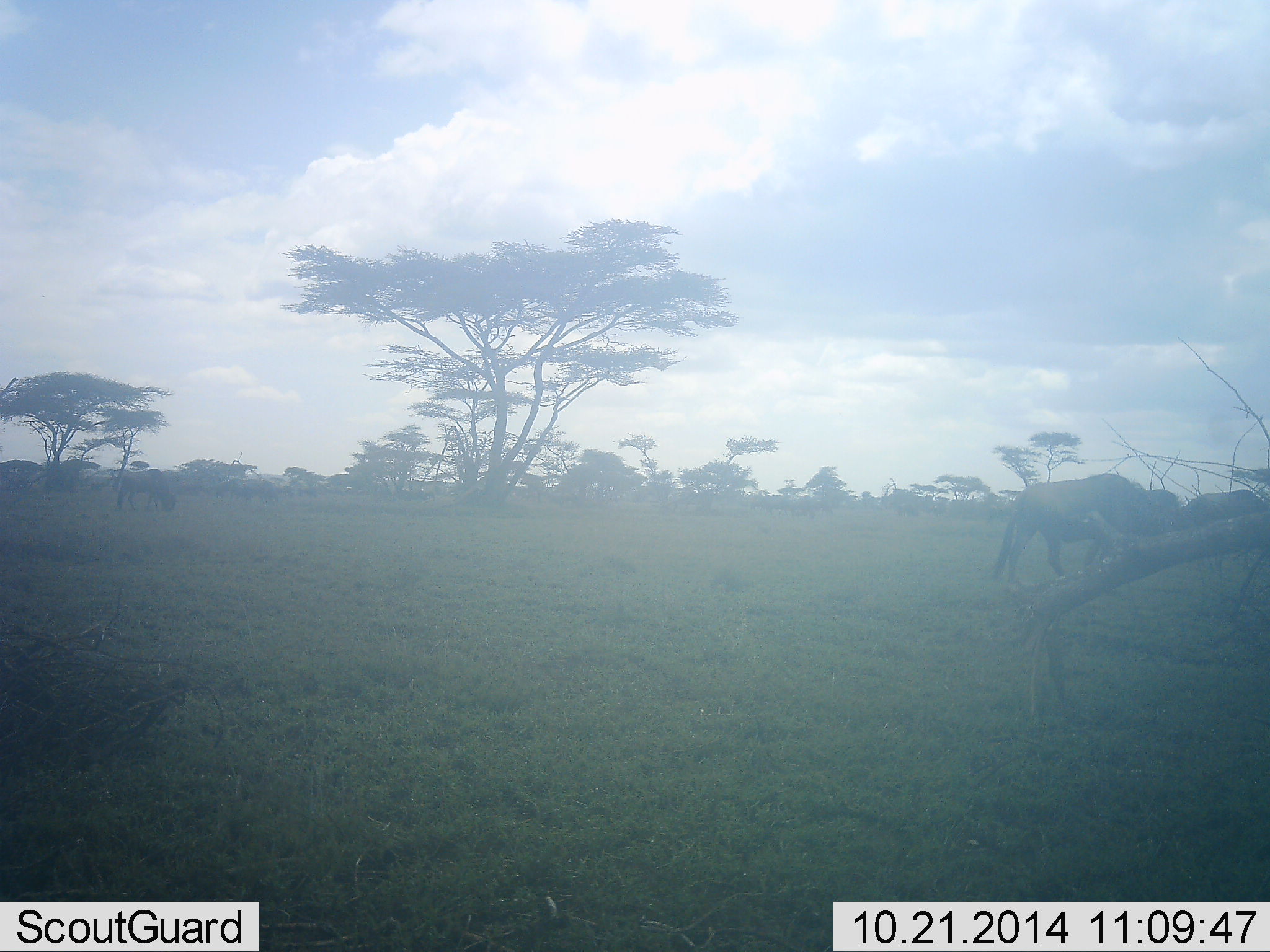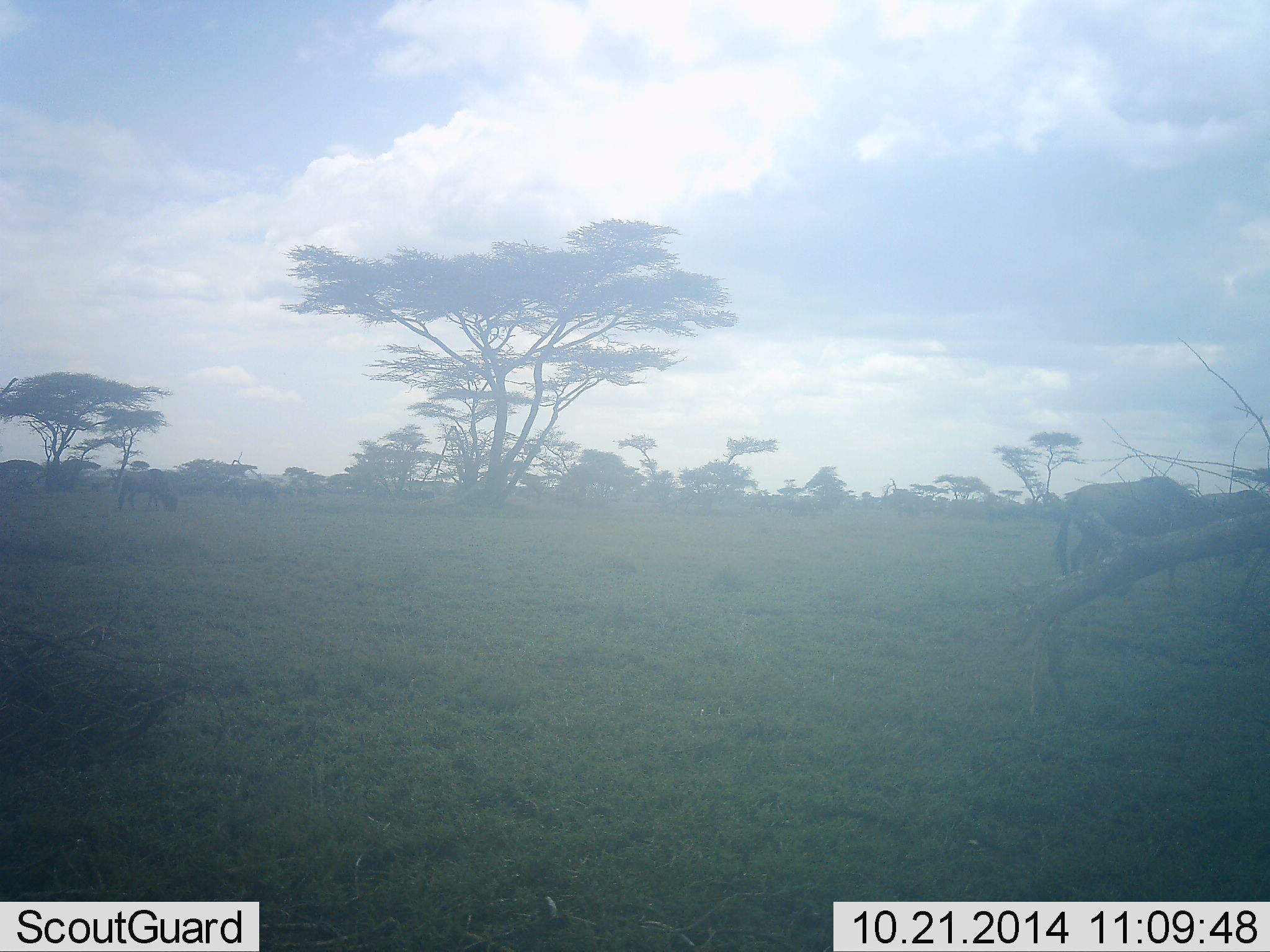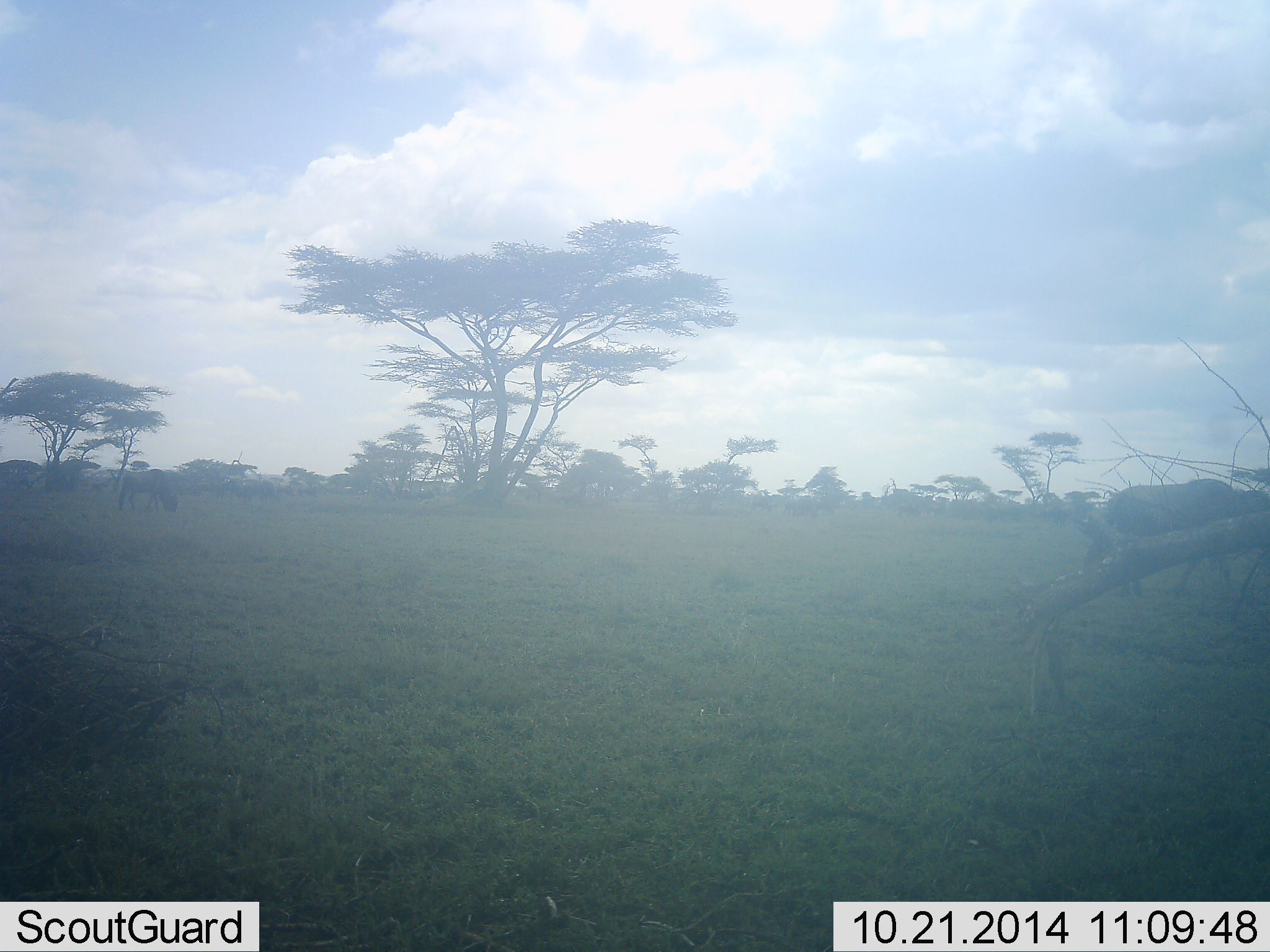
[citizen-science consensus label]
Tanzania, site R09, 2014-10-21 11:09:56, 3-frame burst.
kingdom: Animalia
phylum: Chordata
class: Mammalia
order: Artiodactyla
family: Bovidae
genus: Connochaetes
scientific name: Connochaetes taurinus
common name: blue wildebeest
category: wildebeest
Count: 2.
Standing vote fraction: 20%.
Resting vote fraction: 0%.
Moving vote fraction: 80%.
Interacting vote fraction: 0%.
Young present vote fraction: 0%.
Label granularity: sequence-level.